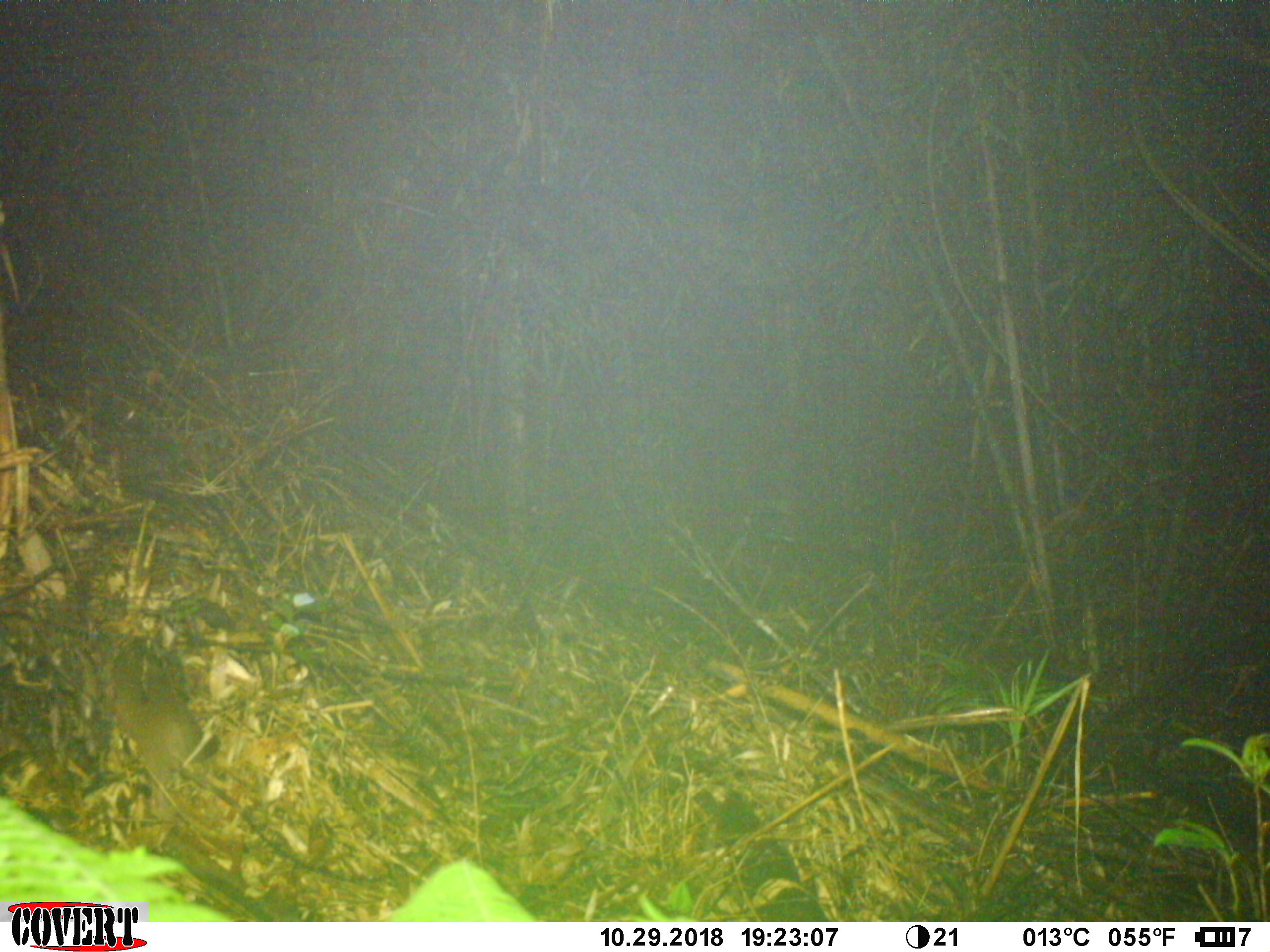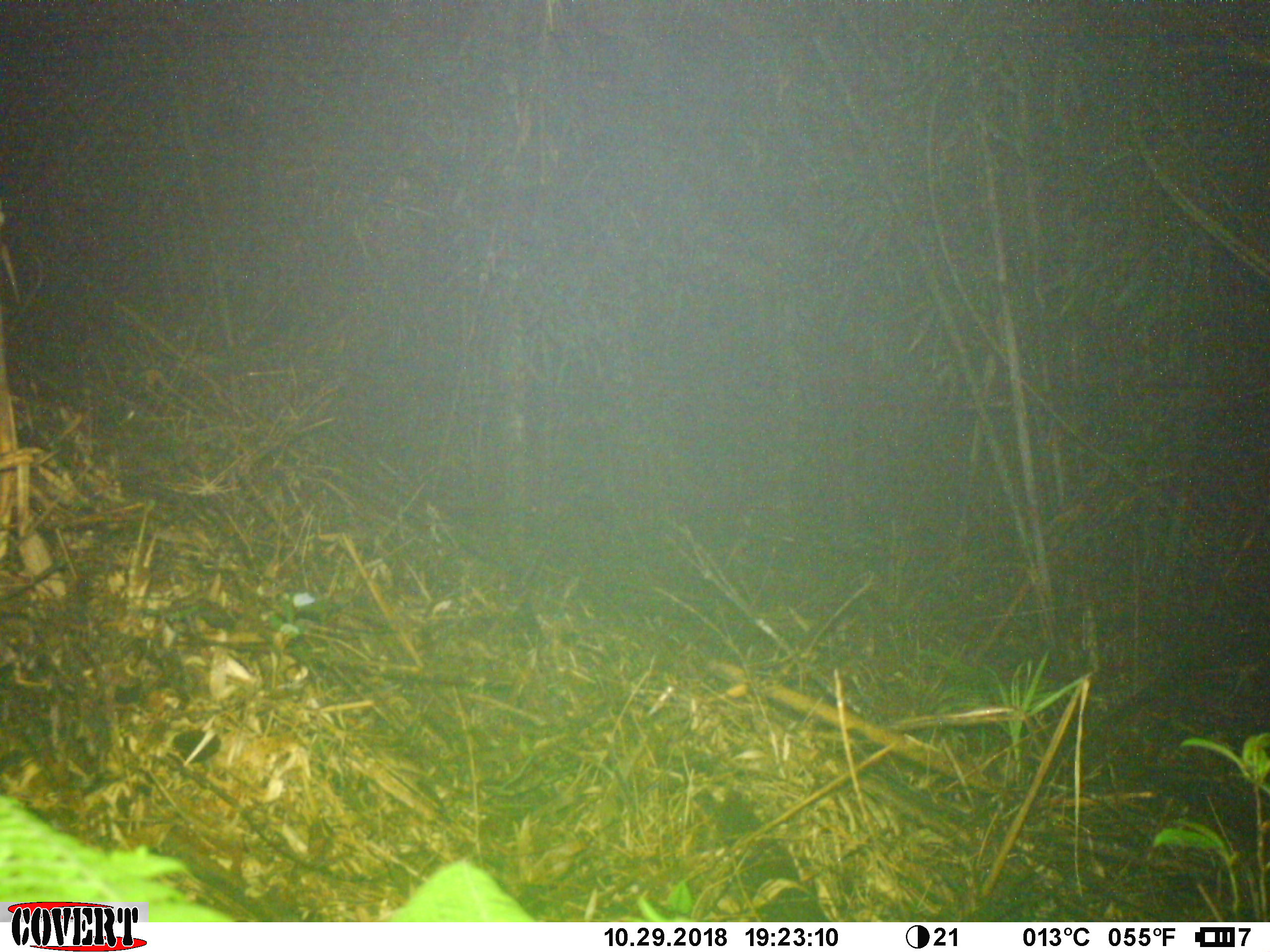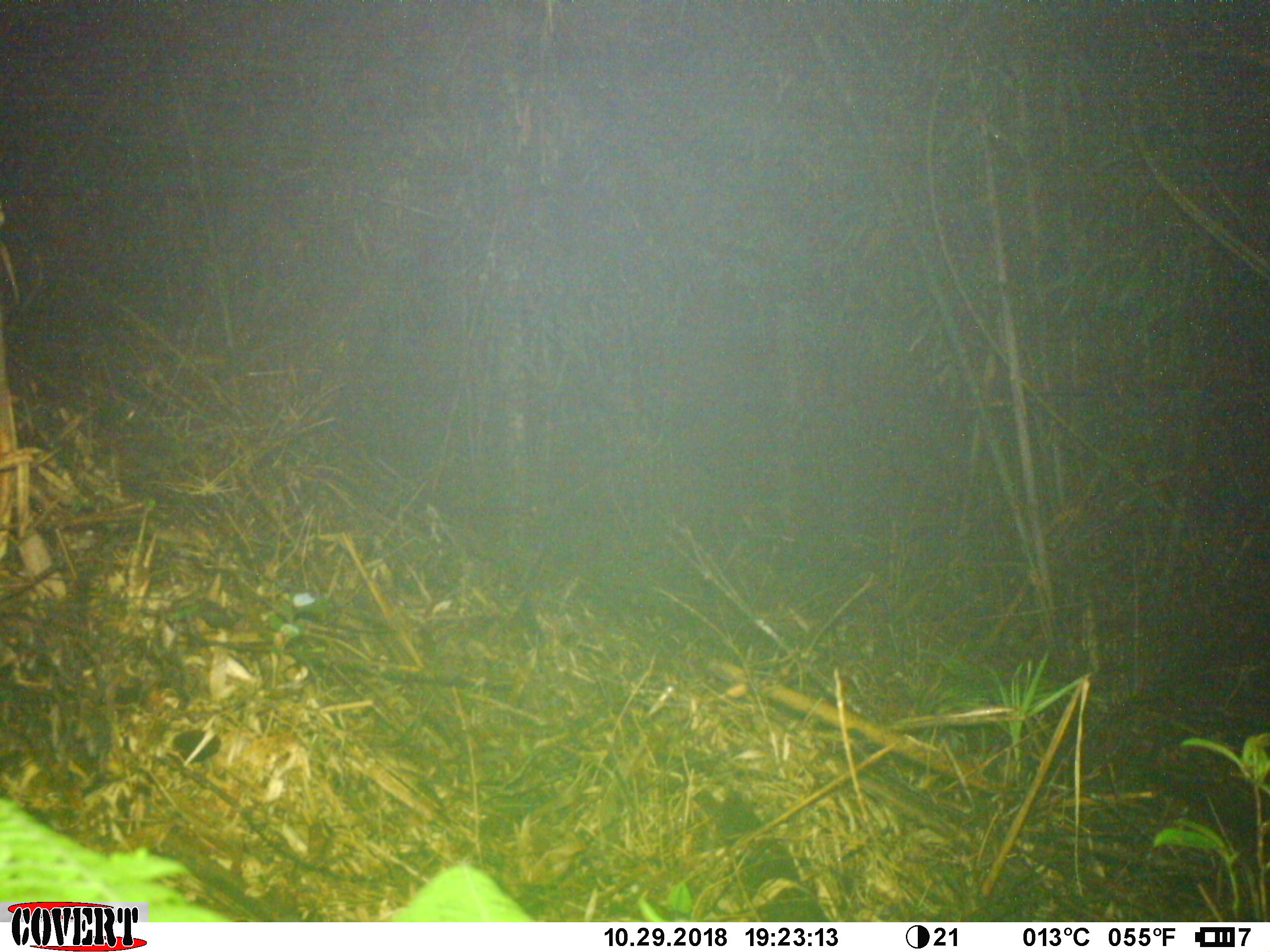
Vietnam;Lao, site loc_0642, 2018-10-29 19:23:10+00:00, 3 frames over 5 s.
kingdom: Animalia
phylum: Chordata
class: Mammalia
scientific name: Mammalia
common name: mammal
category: unidentified small mammal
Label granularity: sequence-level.